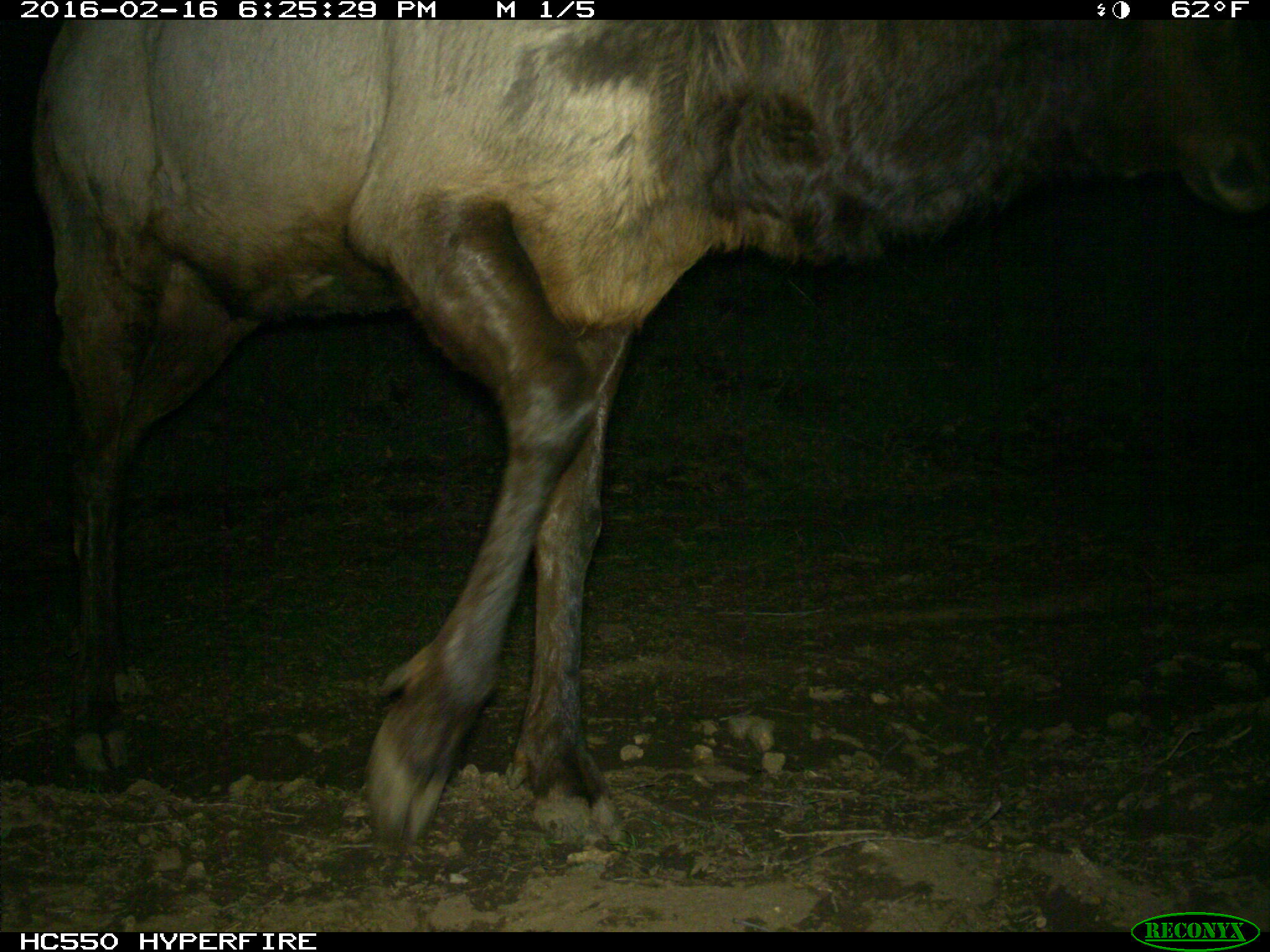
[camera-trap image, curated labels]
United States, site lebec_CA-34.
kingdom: Animalia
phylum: Chordata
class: Mammalia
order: Artiodactyla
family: Cervidae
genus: Cervus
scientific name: Cervus canadensis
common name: elk